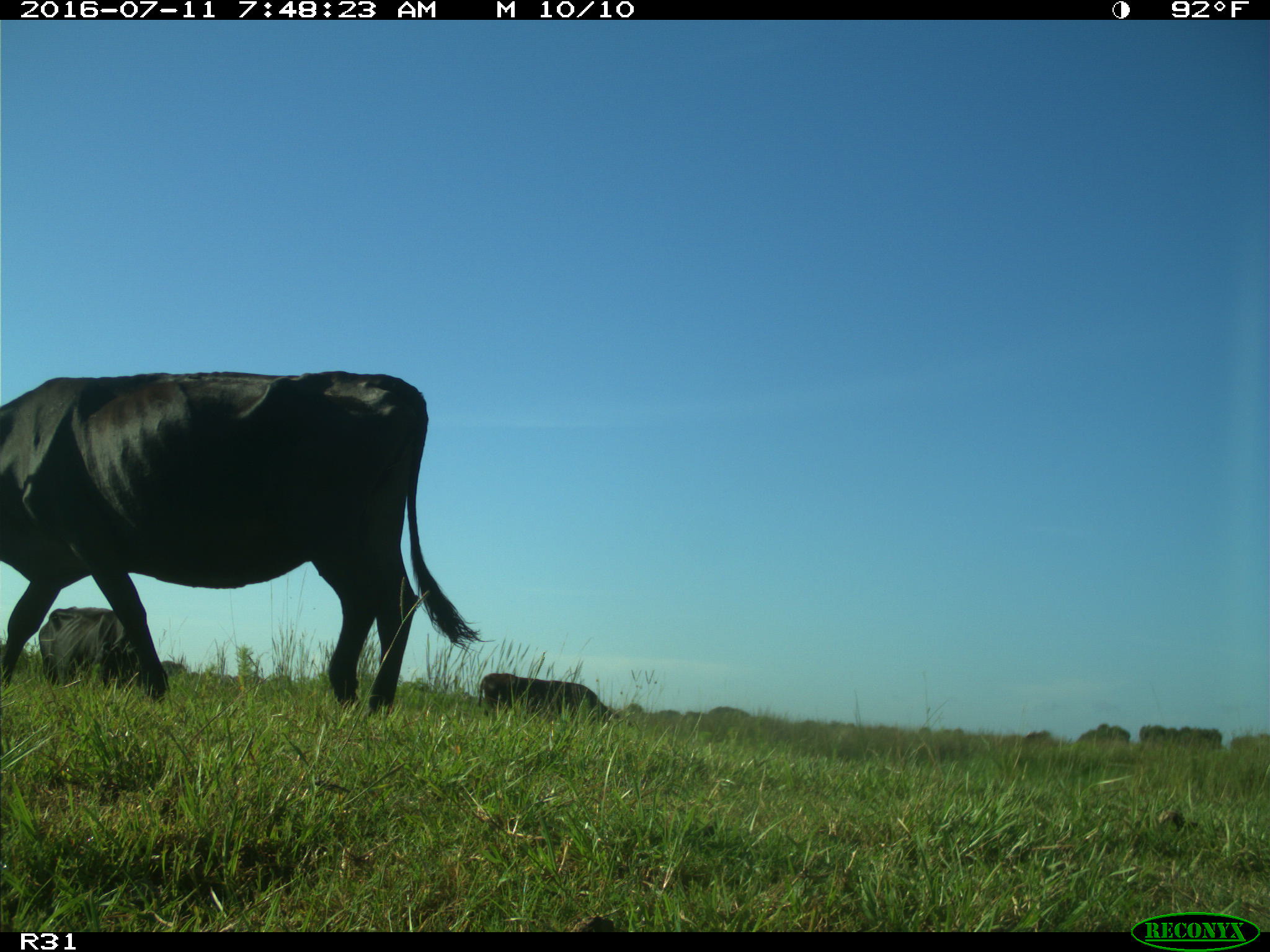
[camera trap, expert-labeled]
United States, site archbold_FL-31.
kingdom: Animalia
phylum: Chordata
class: Mammalia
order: Artiodactyla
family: Bovidae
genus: Bos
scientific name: Bos taurus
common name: domestic cow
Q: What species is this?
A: Bos taurus (domestic cow).